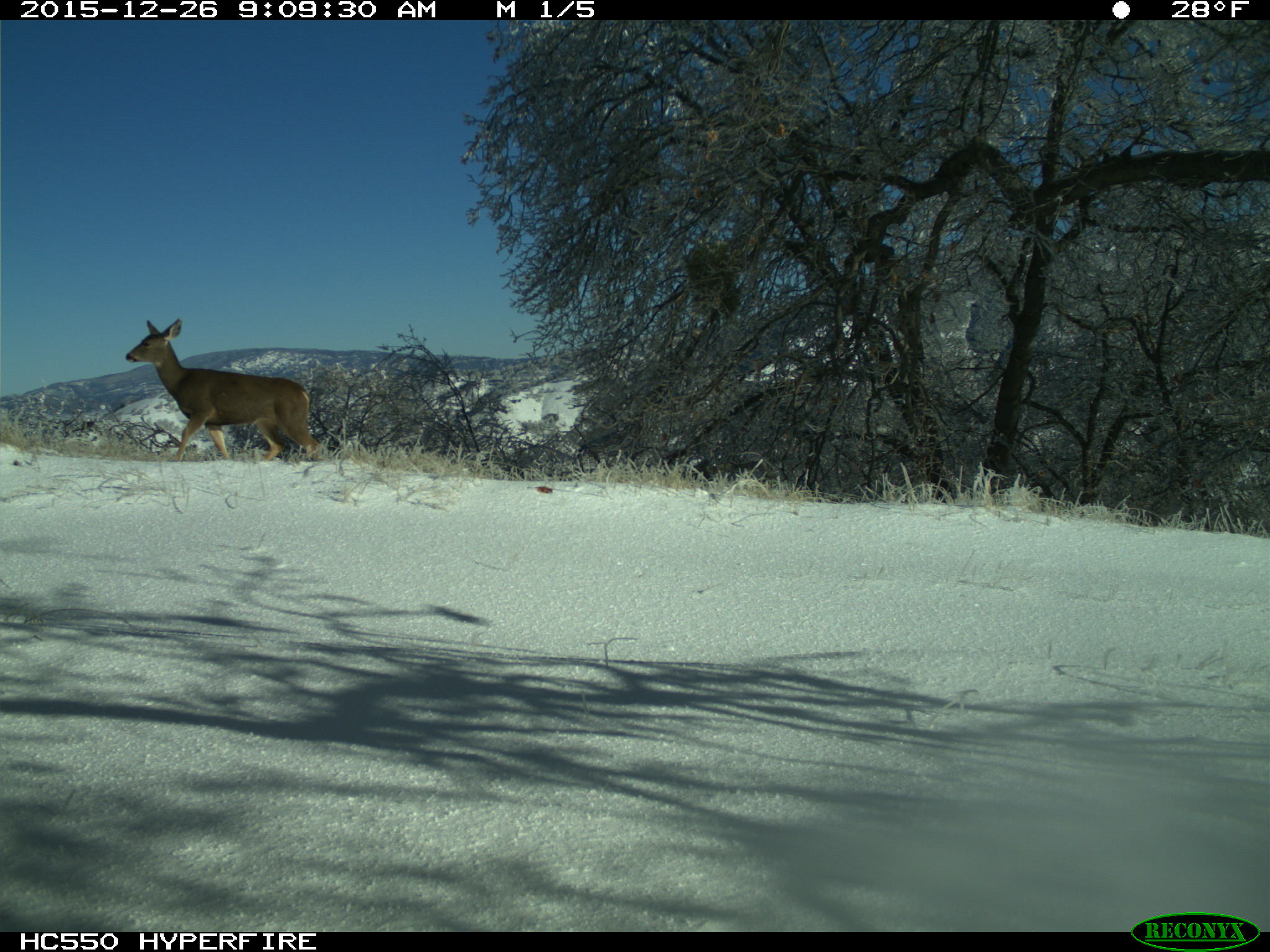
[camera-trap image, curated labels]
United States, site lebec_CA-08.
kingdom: Animalia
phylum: Chordata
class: Mammalia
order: Artiodactyla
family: Cervidae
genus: Odocoileus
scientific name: Odocoileus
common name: deer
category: unidentified deer